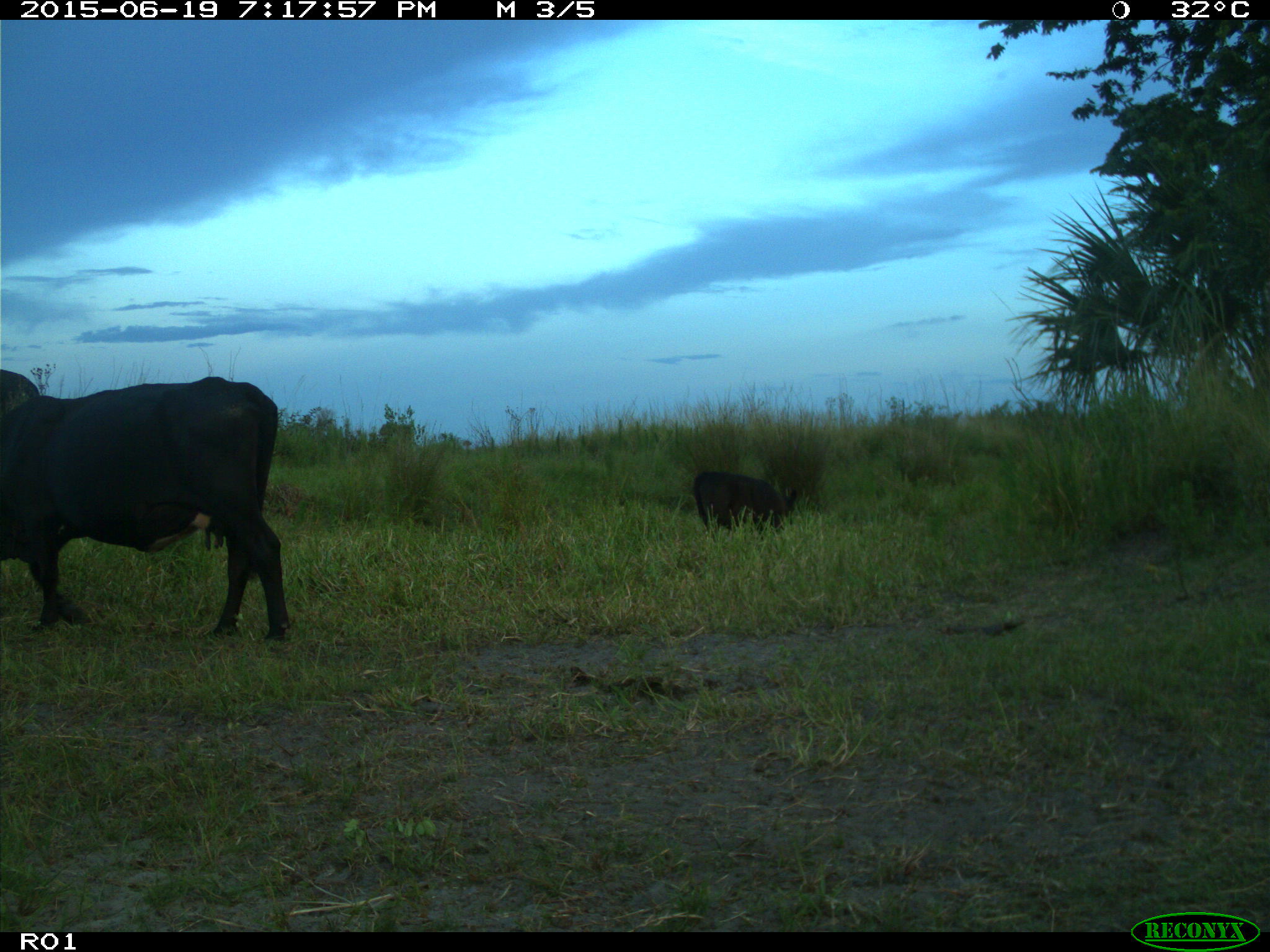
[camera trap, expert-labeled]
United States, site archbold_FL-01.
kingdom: Animalia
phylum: Chordata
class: Mammalia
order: Artiodactyla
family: Bovidae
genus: Bos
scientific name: Bos taurus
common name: domestic cow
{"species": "Bos taurus (domestic cow)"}